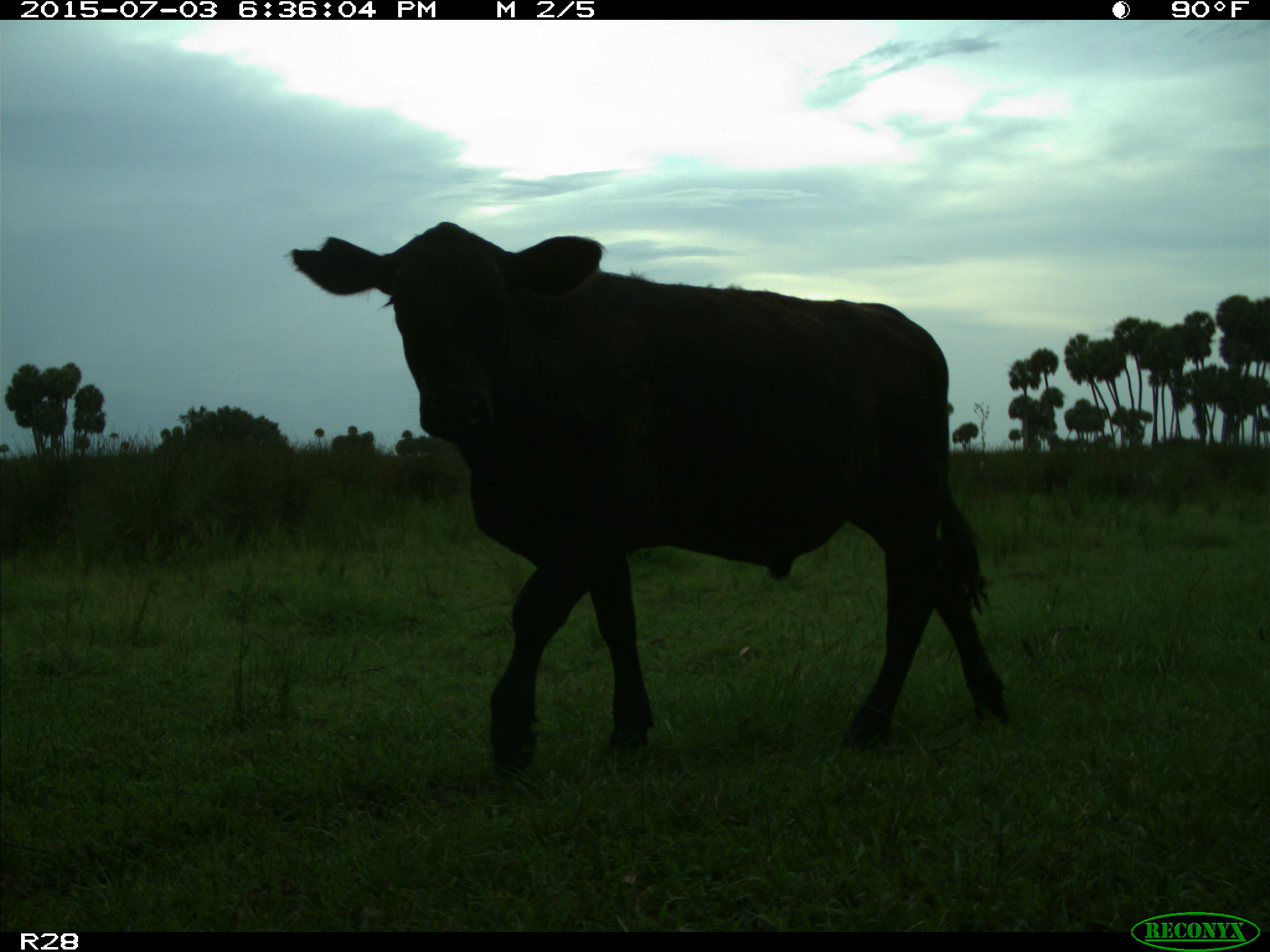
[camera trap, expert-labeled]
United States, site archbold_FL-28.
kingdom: Animalia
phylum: Chordata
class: Mammalia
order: Artiodactyla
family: Bovidae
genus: Bos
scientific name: Bos taurus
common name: domestic cow